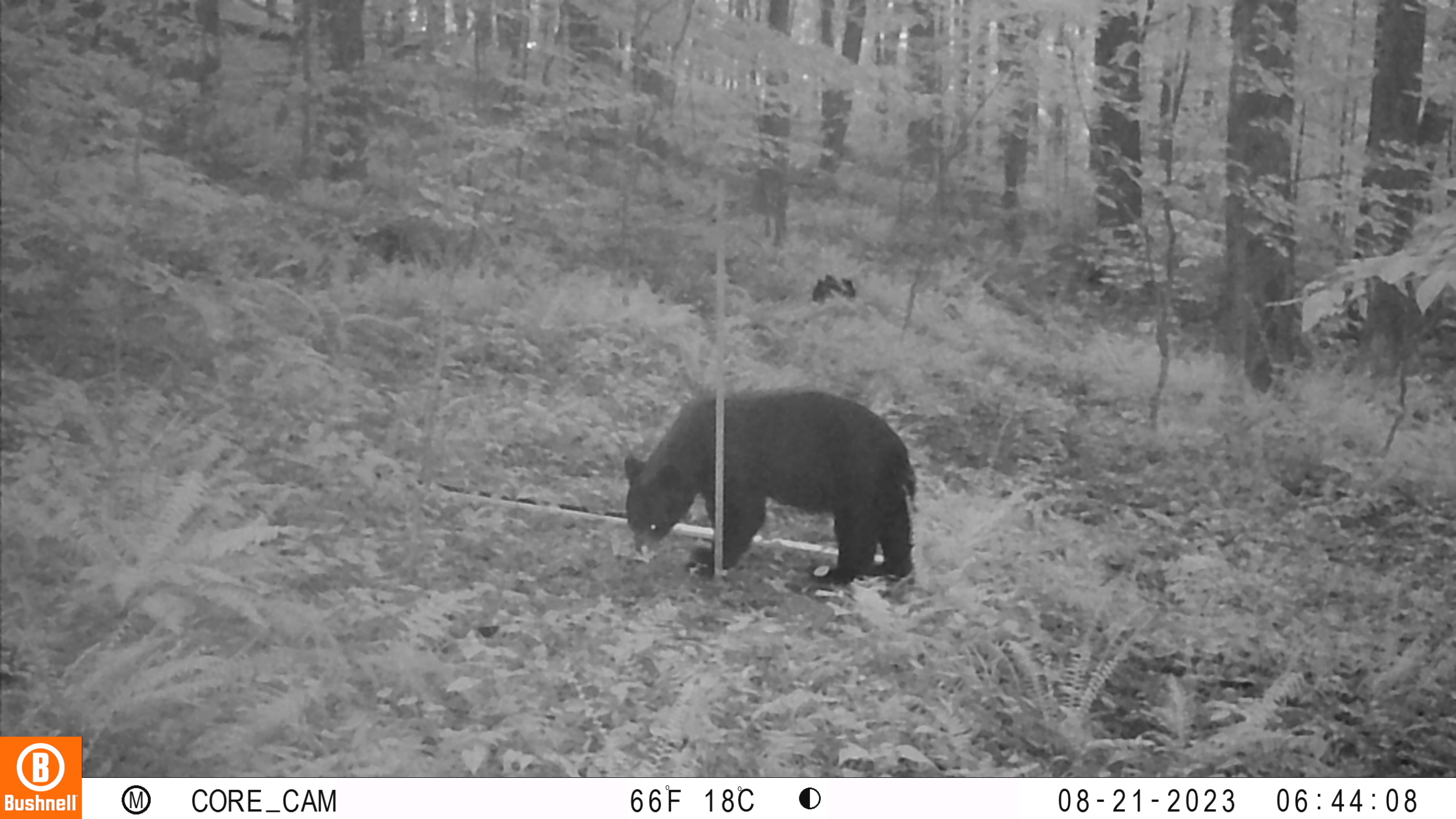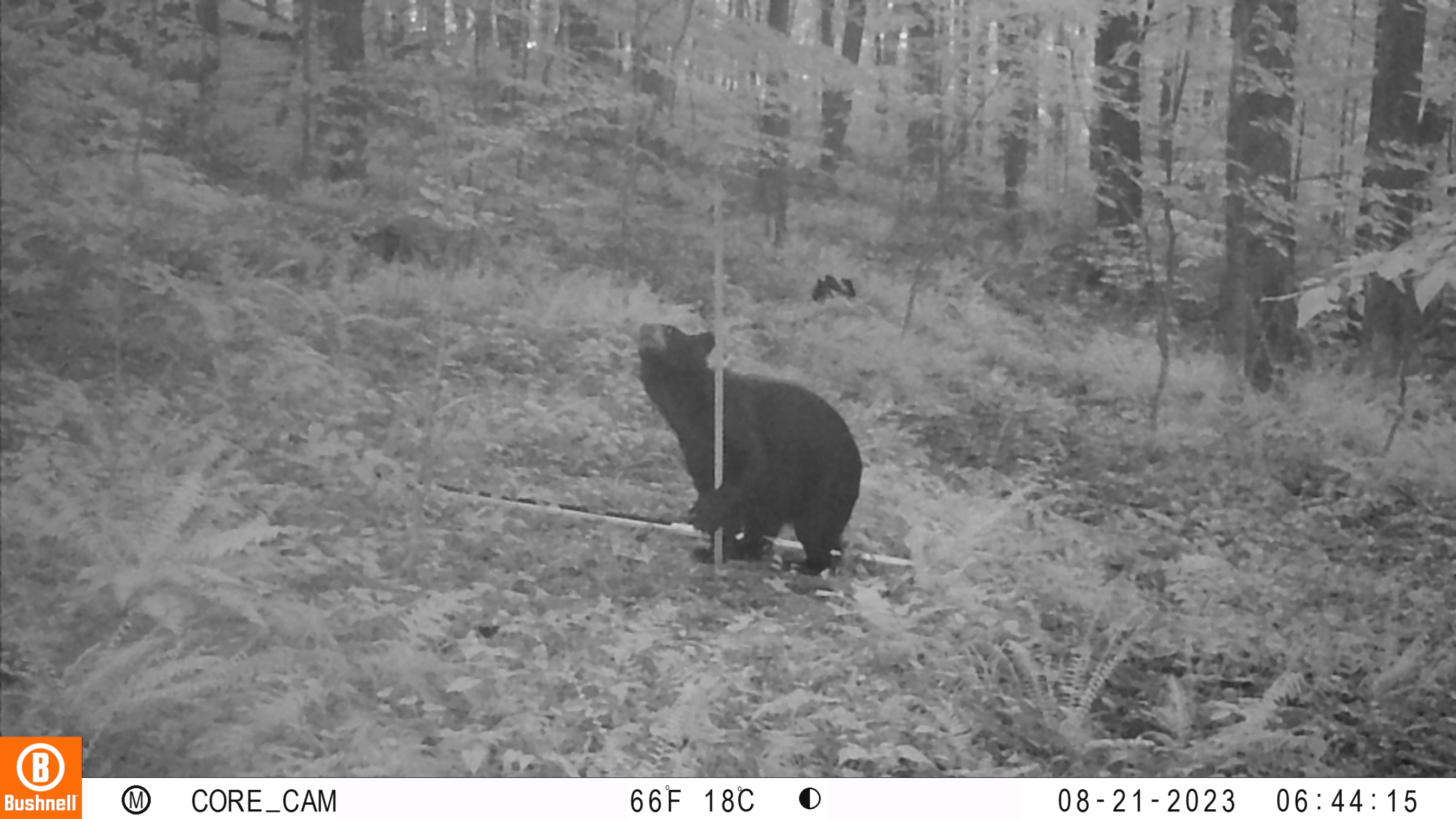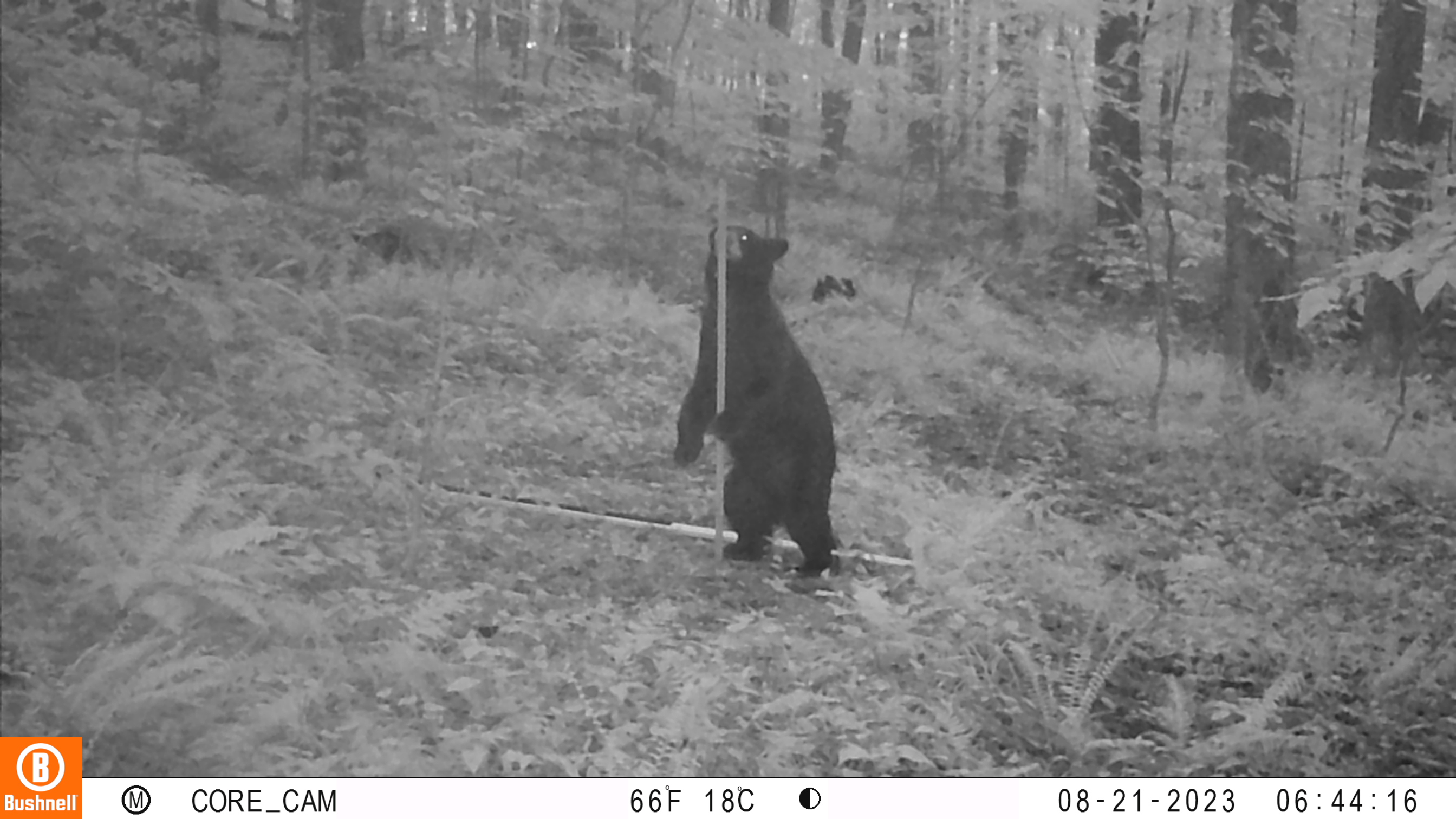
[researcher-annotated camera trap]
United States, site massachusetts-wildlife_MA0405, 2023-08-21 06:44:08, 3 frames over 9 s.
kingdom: Animalia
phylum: Chordata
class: Mammalia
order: Carnivora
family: Ursidae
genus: Ursus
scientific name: Ursus americanus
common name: black bear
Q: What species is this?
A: Black bear (Ursus americanus).